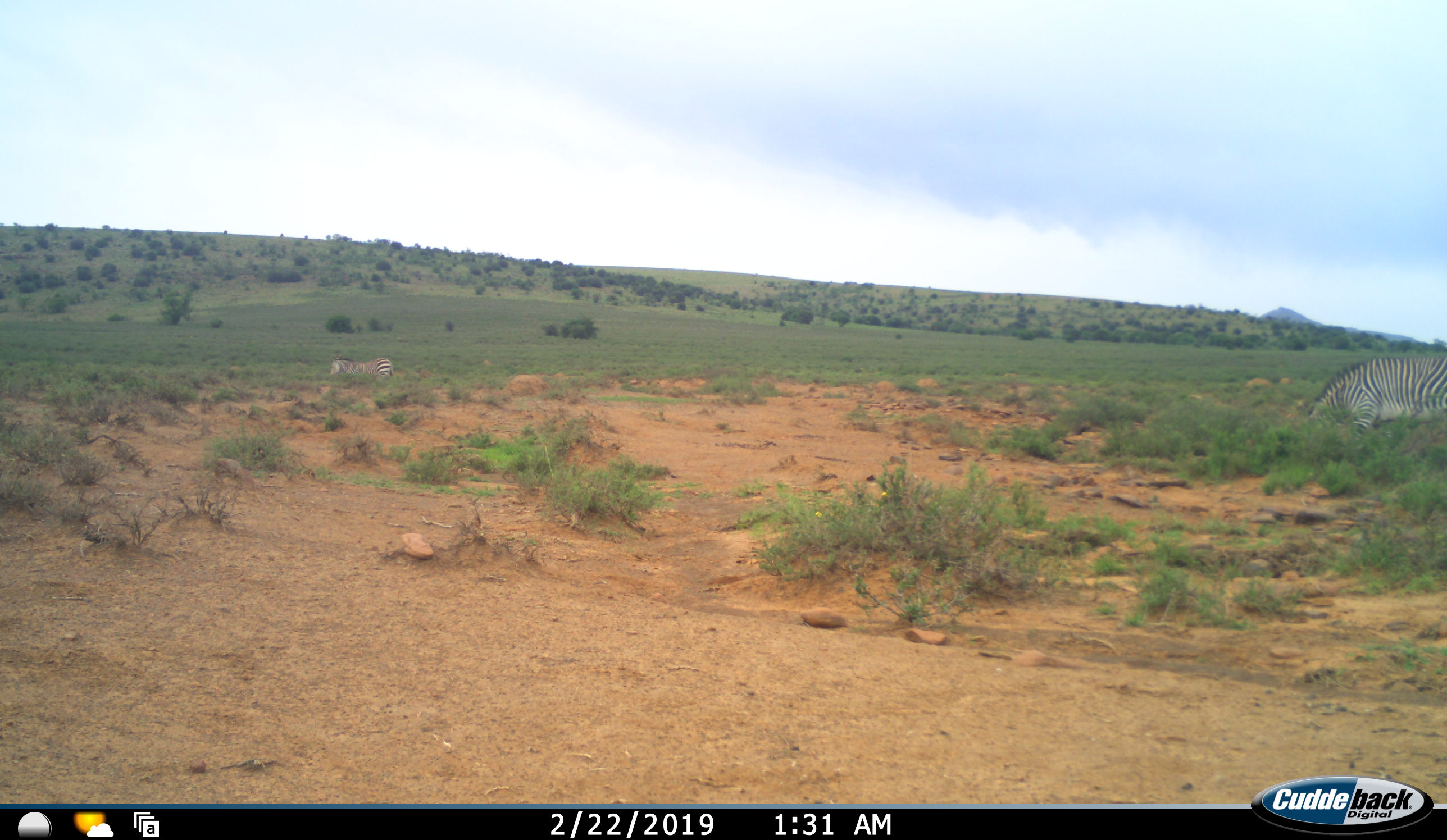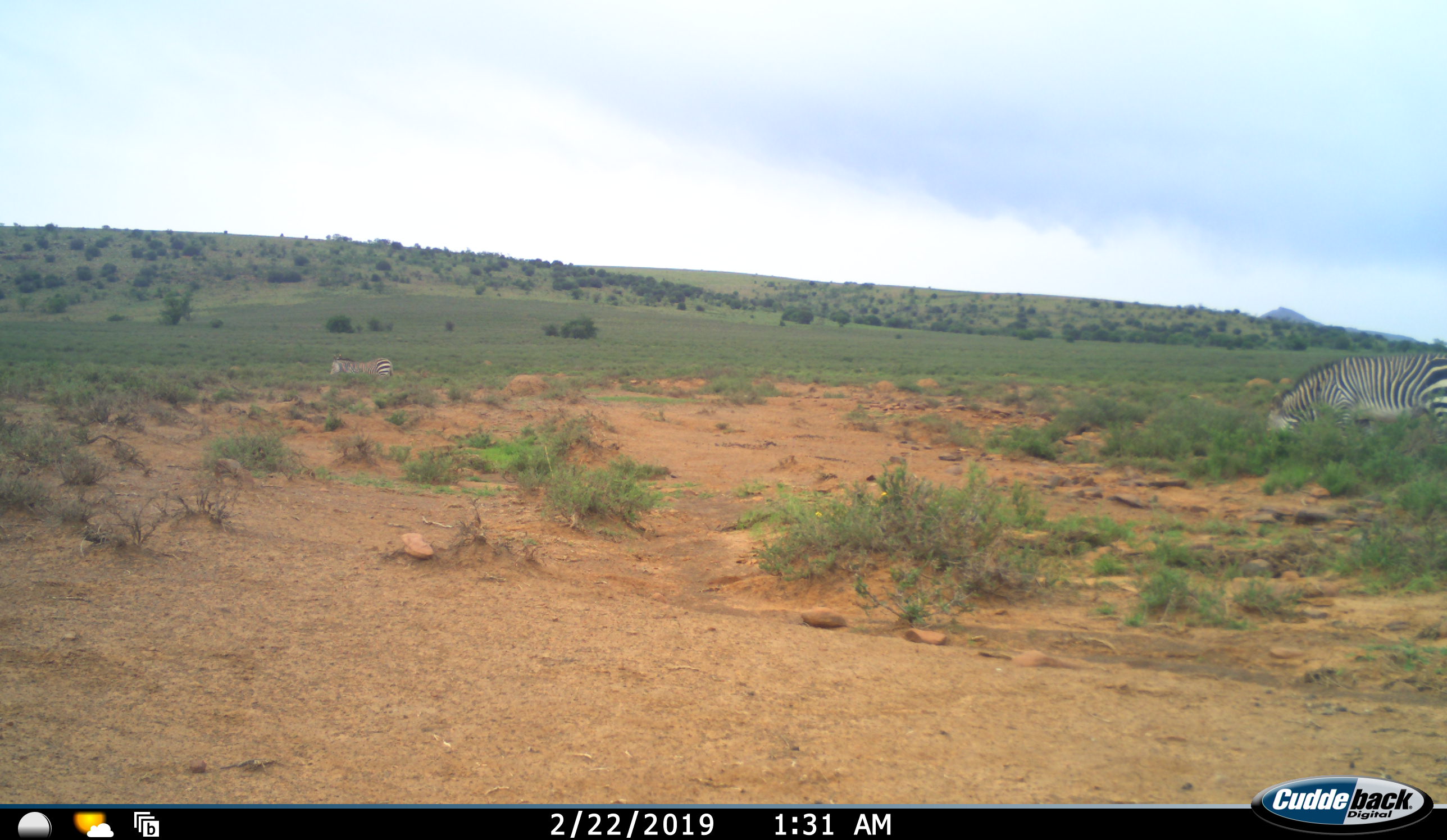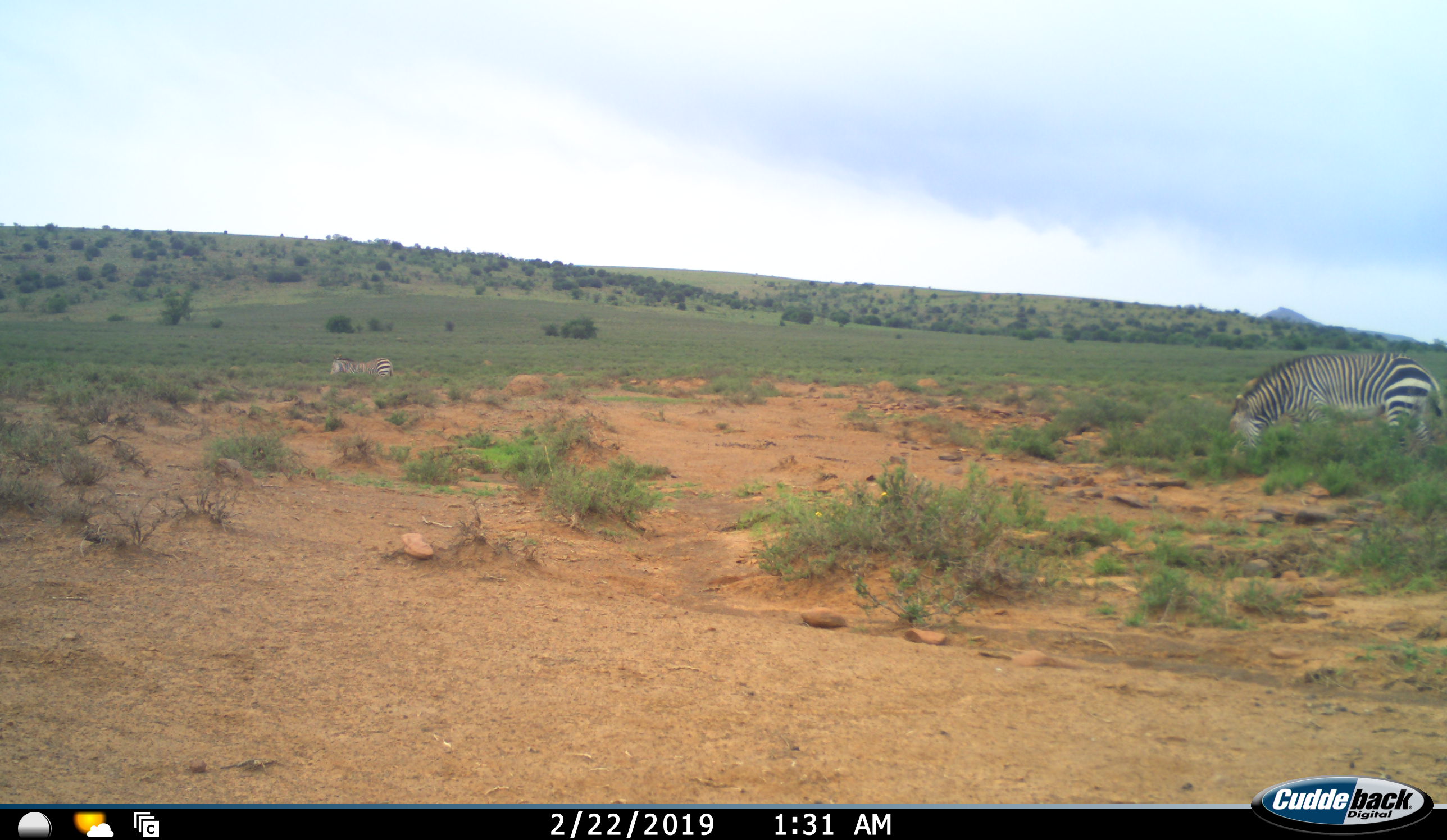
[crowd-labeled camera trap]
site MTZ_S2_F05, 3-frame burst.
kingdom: Animalia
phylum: Chordata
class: Mammalia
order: Perissodactyla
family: Equidae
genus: Equus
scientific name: Equus zebra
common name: mountain zebra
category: zebramountain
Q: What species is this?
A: Zebramountain (mountain zebra) (Equus zebra).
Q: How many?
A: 2.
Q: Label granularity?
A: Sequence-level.